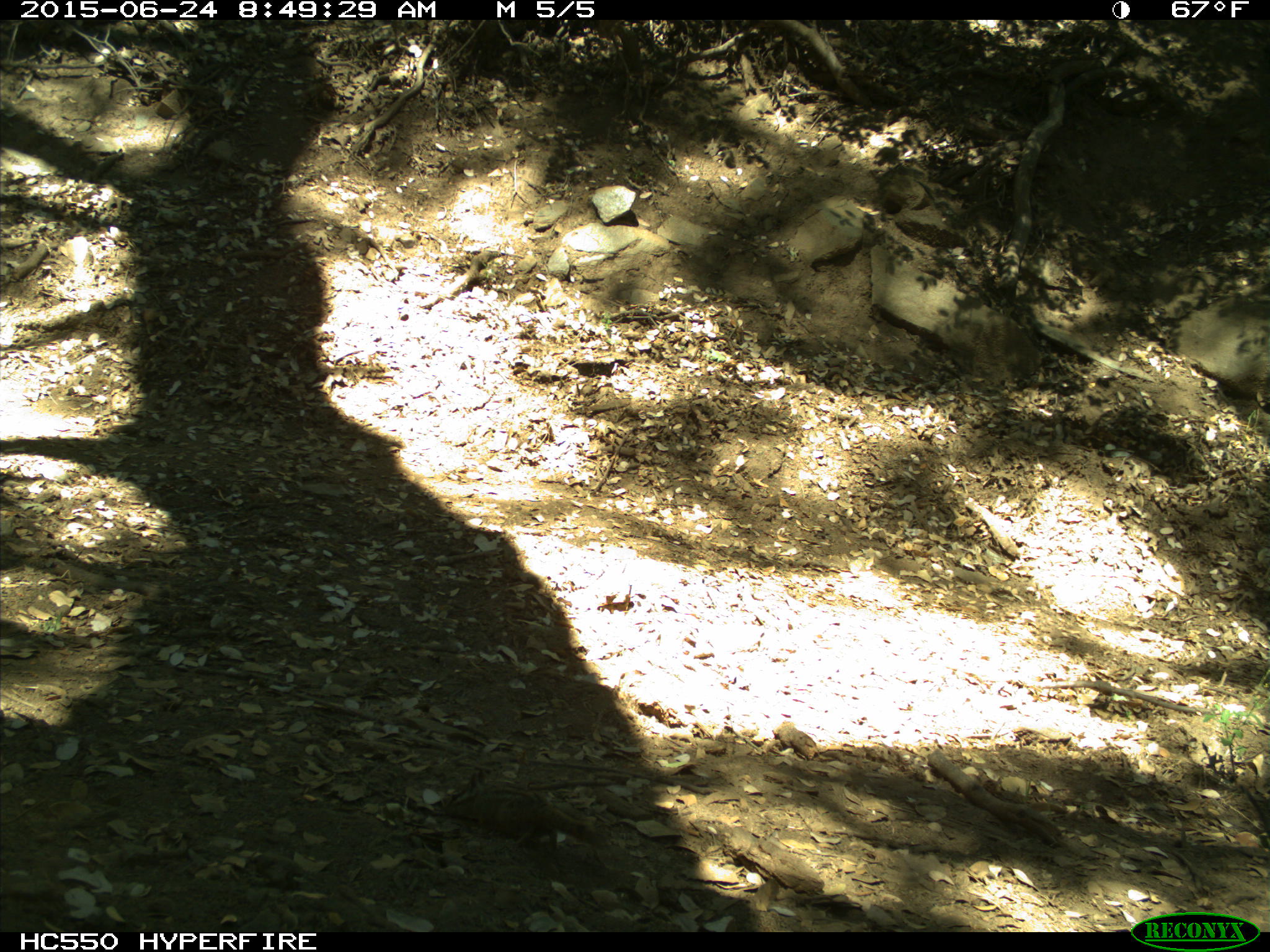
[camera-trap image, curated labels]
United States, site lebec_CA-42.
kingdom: Animalia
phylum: Chordata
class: Mammalia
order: Rodentia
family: Sciuridae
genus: Tamias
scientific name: Tamias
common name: chipmunk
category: unidentified chipmunk